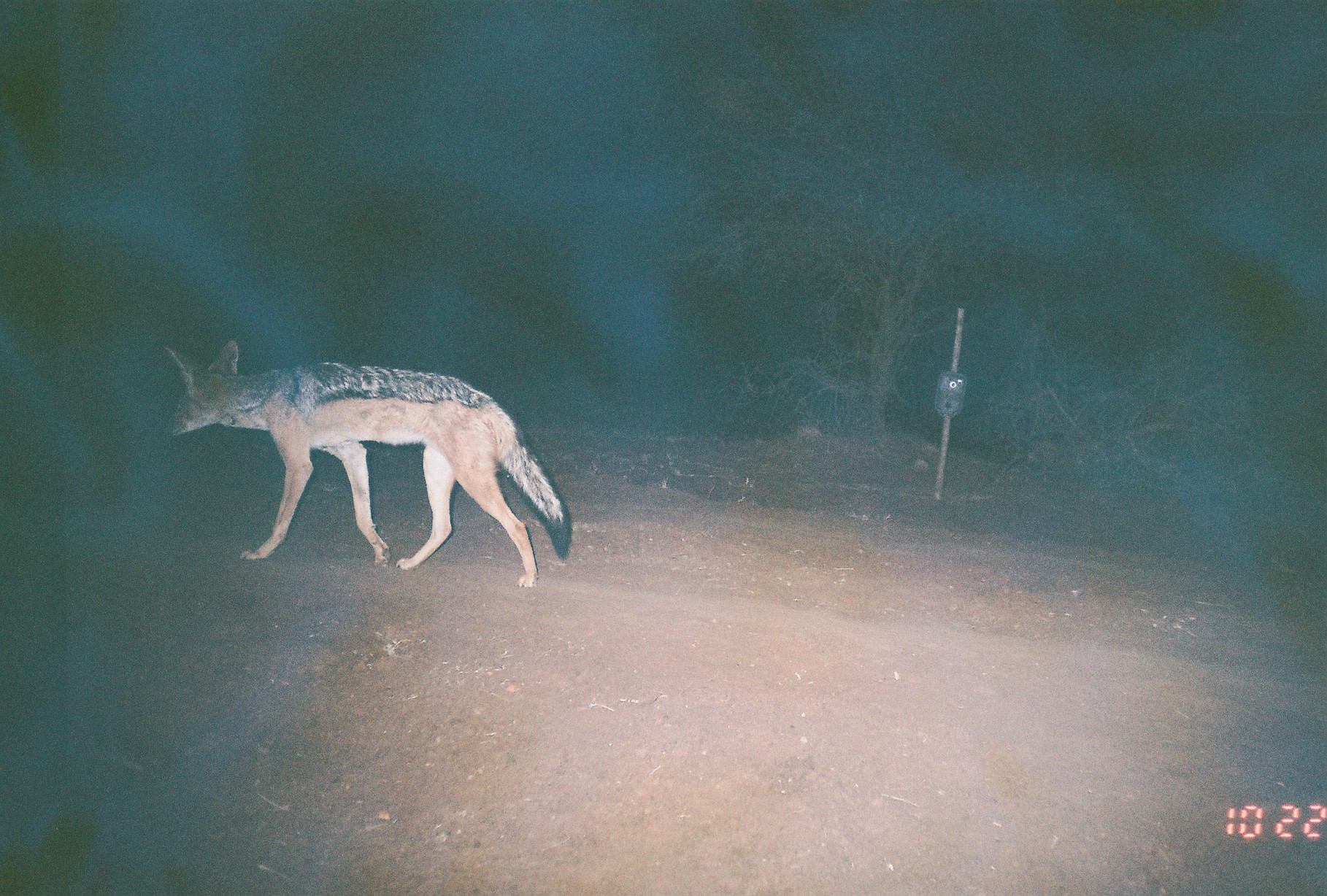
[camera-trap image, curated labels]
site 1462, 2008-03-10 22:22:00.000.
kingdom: Animalia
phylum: Chordata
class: Mammalia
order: Carnivora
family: Canidae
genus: Lupulella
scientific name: Lupulella mesomelas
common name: black-backed jackal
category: canis mesomelas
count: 1